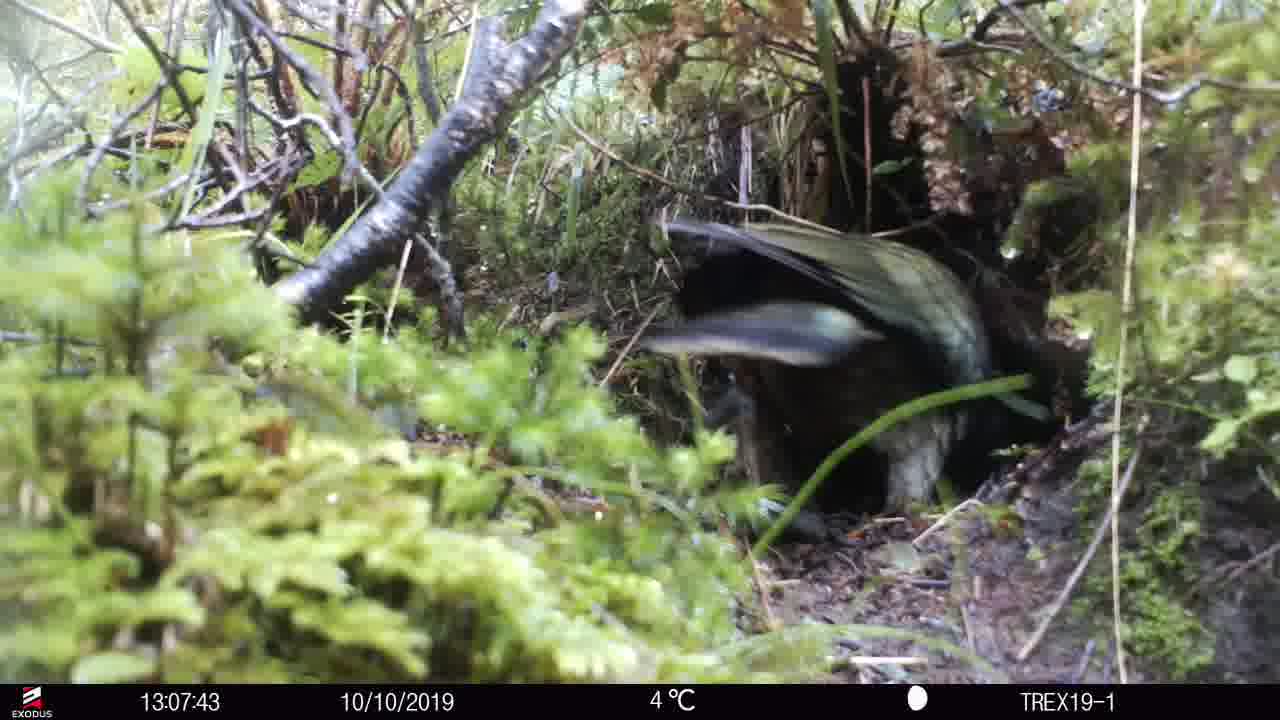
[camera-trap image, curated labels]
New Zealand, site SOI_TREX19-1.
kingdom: Animalia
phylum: Chordata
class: Aves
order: Psittaciformes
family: Strigopidae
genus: Nestor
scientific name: Nestor notabilis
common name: kea